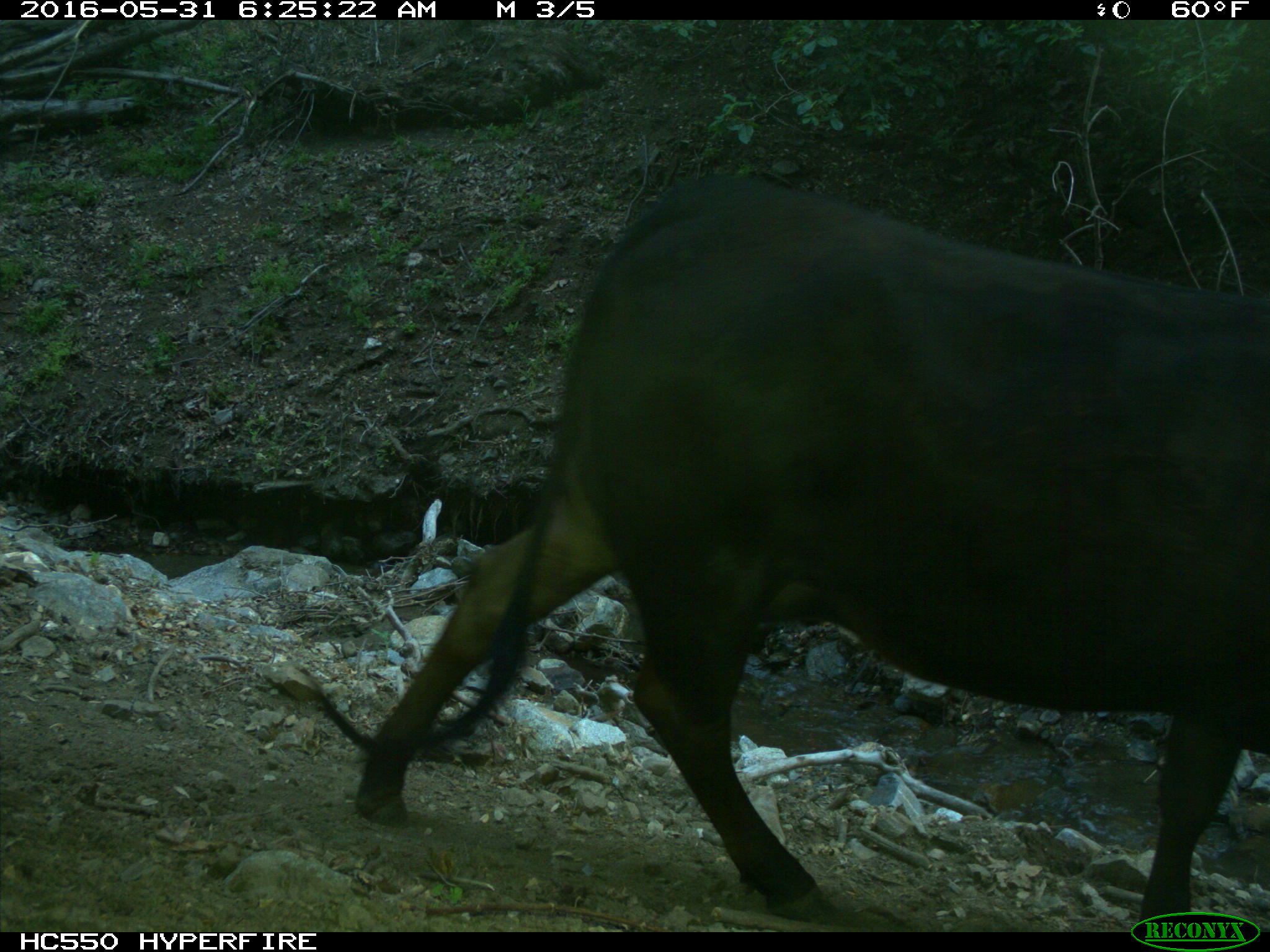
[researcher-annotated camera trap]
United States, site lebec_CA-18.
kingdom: Animalia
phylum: Chordata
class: Mammalia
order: Artiodactyla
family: Bovidae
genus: Bos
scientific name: Bos taurus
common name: domestic cow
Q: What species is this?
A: Bos taurus (domestic cow).